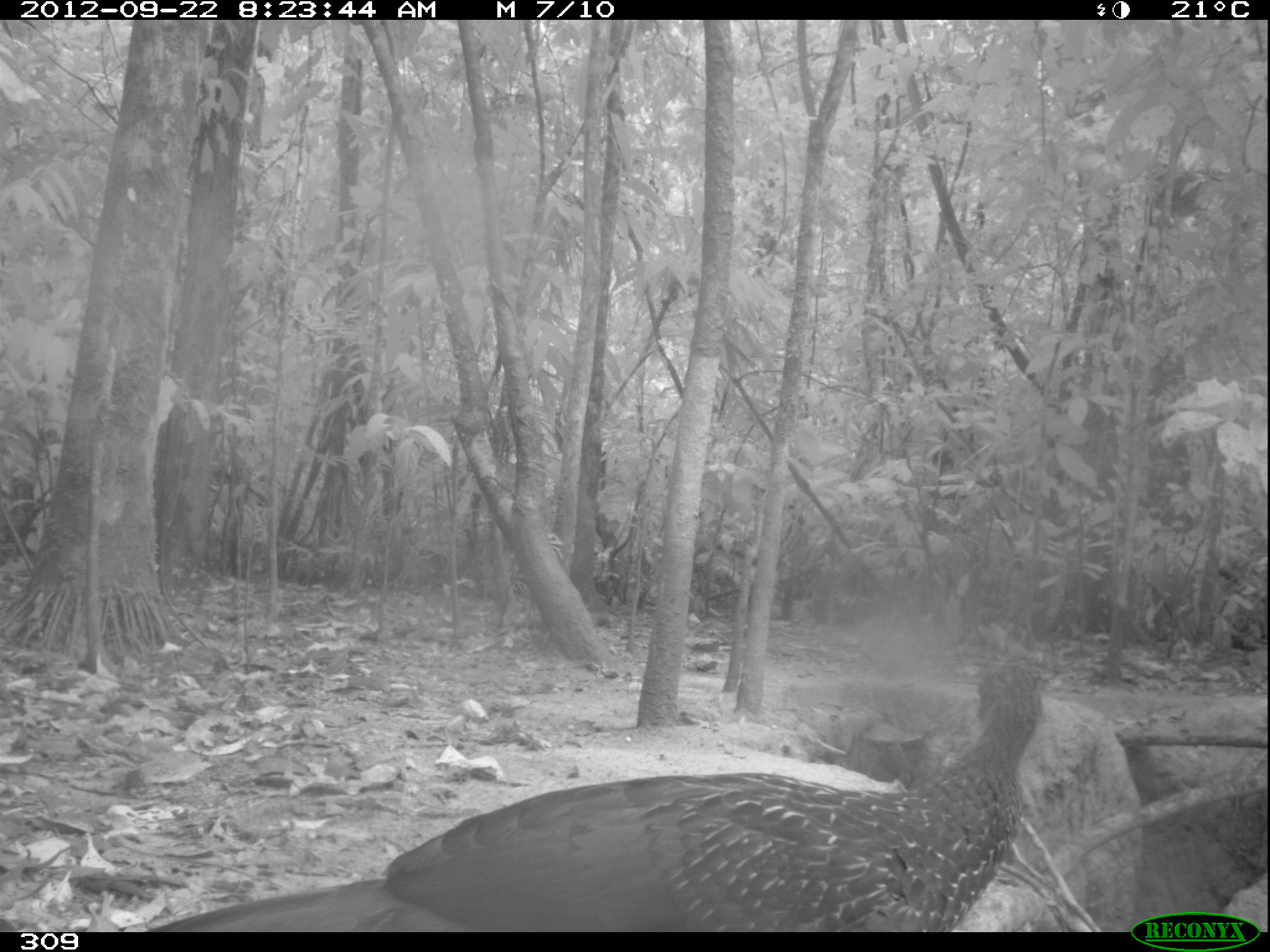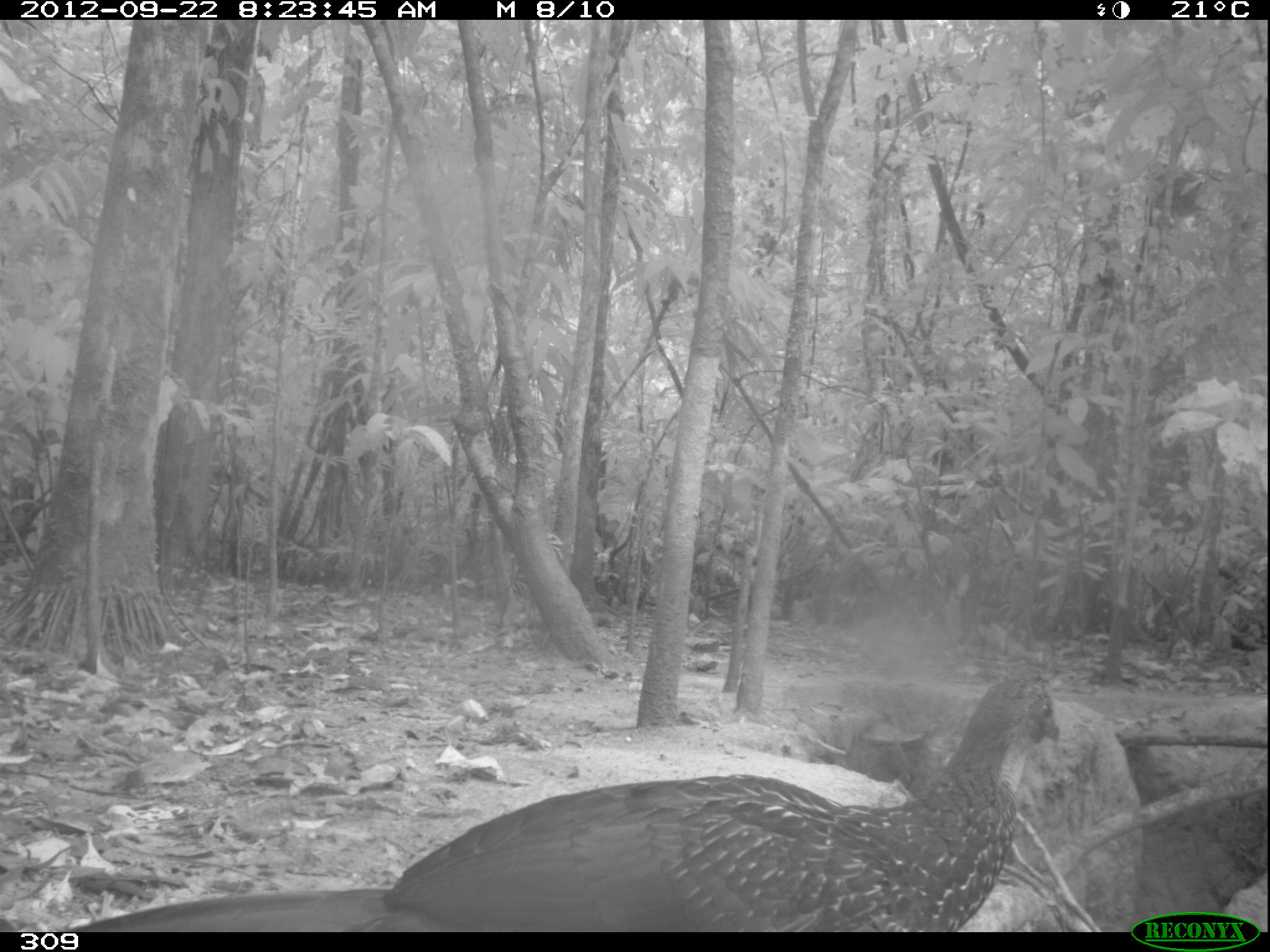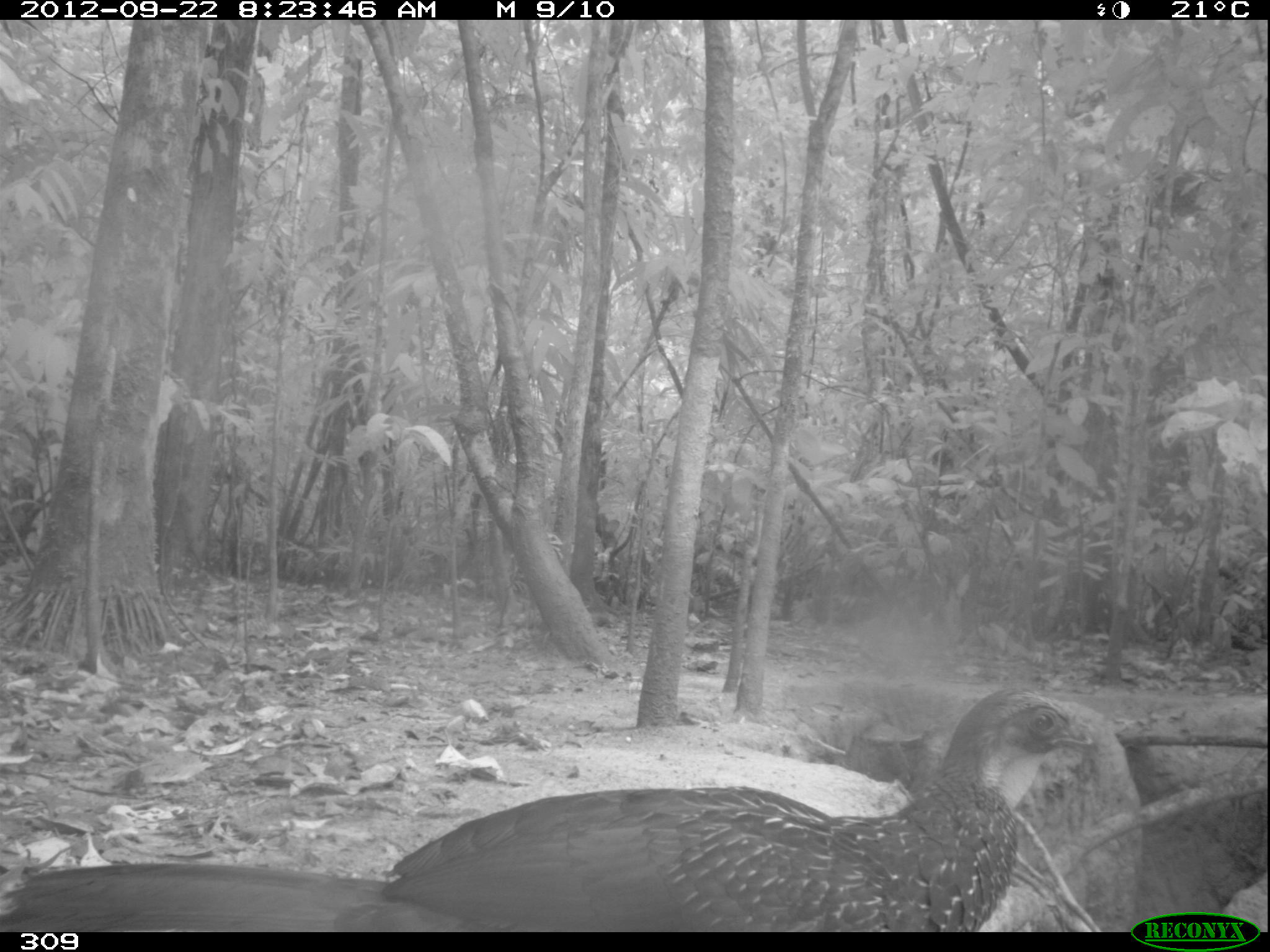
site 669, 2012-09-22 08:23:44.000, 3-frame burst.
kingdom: Animalia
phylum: Chordata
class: Aves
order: Galliformes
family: Cracidae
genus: Penelope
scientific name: Penelope jacquacu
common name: spix's guan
Penelope jacquacu (spix's guan).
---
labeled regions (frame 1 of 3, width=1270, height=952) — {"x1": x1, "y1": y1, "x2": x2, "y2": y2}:
penelope jacquacu: {"x1": 150, "y1": 664, "x2": 1038, "y2": 930}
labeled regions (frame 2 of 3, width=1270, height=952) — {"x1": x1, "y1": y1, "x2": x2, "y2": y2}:
penelope jacquacu: {"x1": 76, "y1": 673, "x2": 1058, "y2": 930}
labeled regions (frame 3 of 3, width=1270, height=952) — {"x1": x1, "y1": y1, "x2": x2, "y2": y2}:
penelope jacquacu: {"x1": 0, "y1": 685, "x2": 1091, "y2": 932}